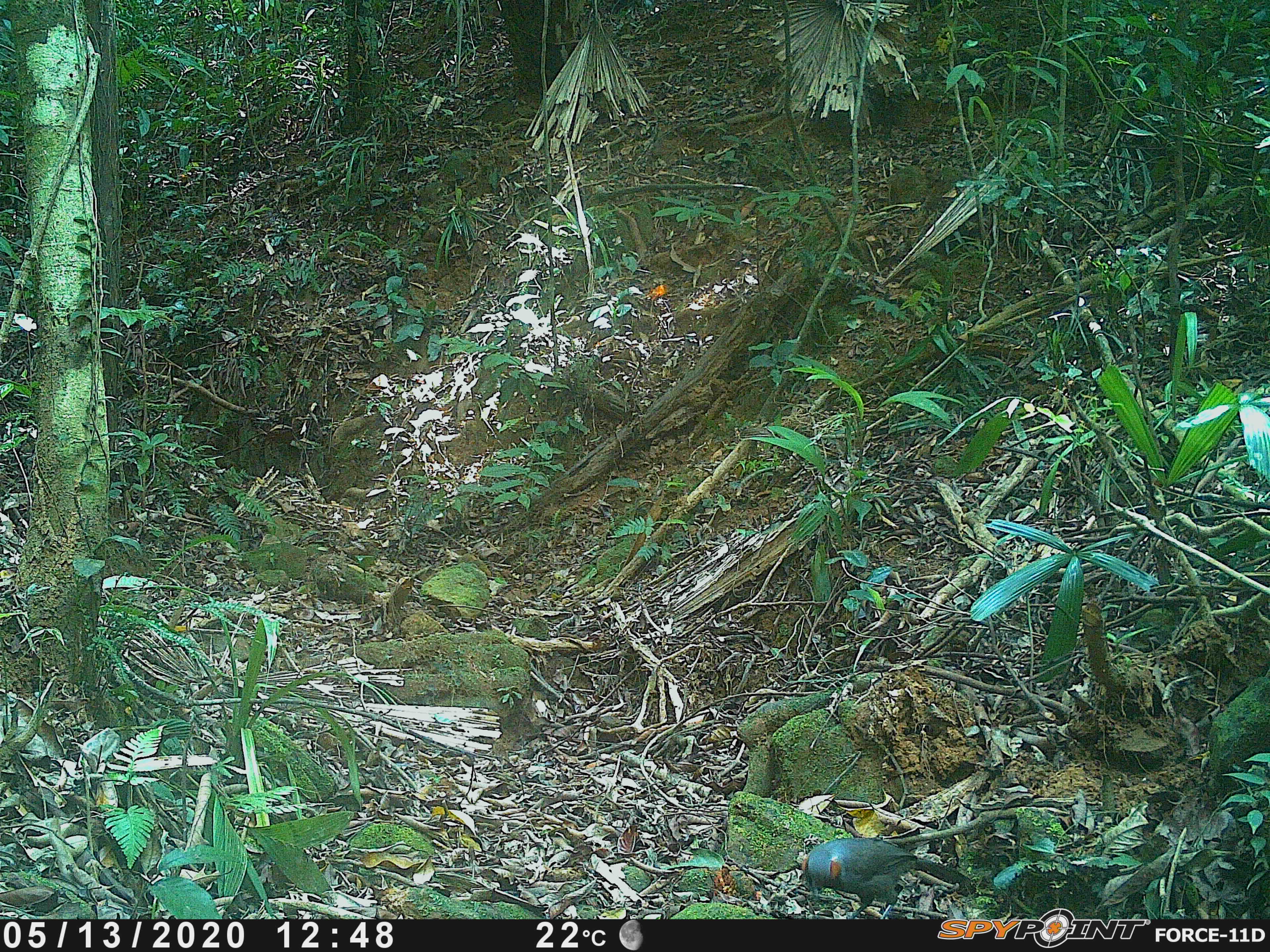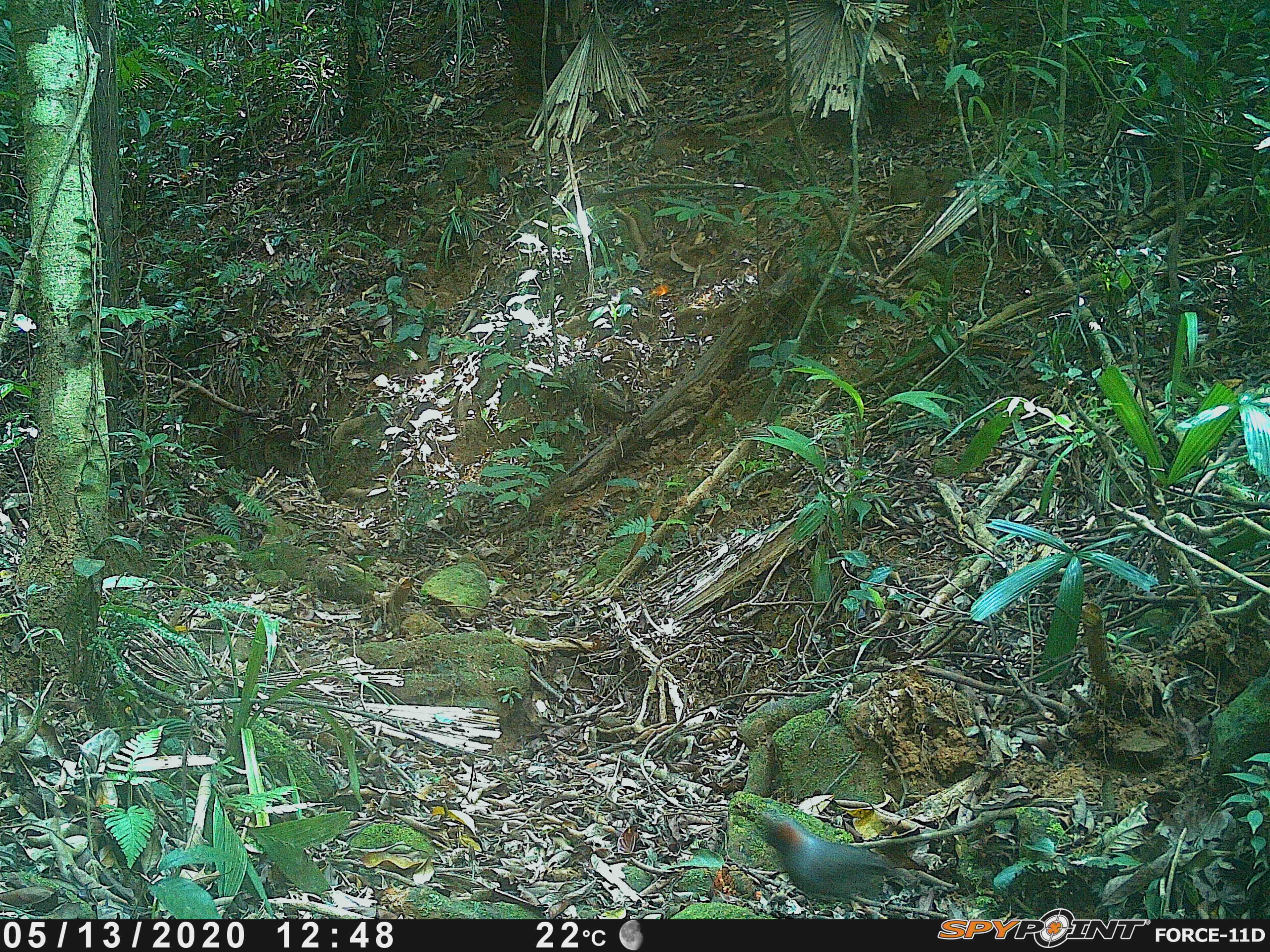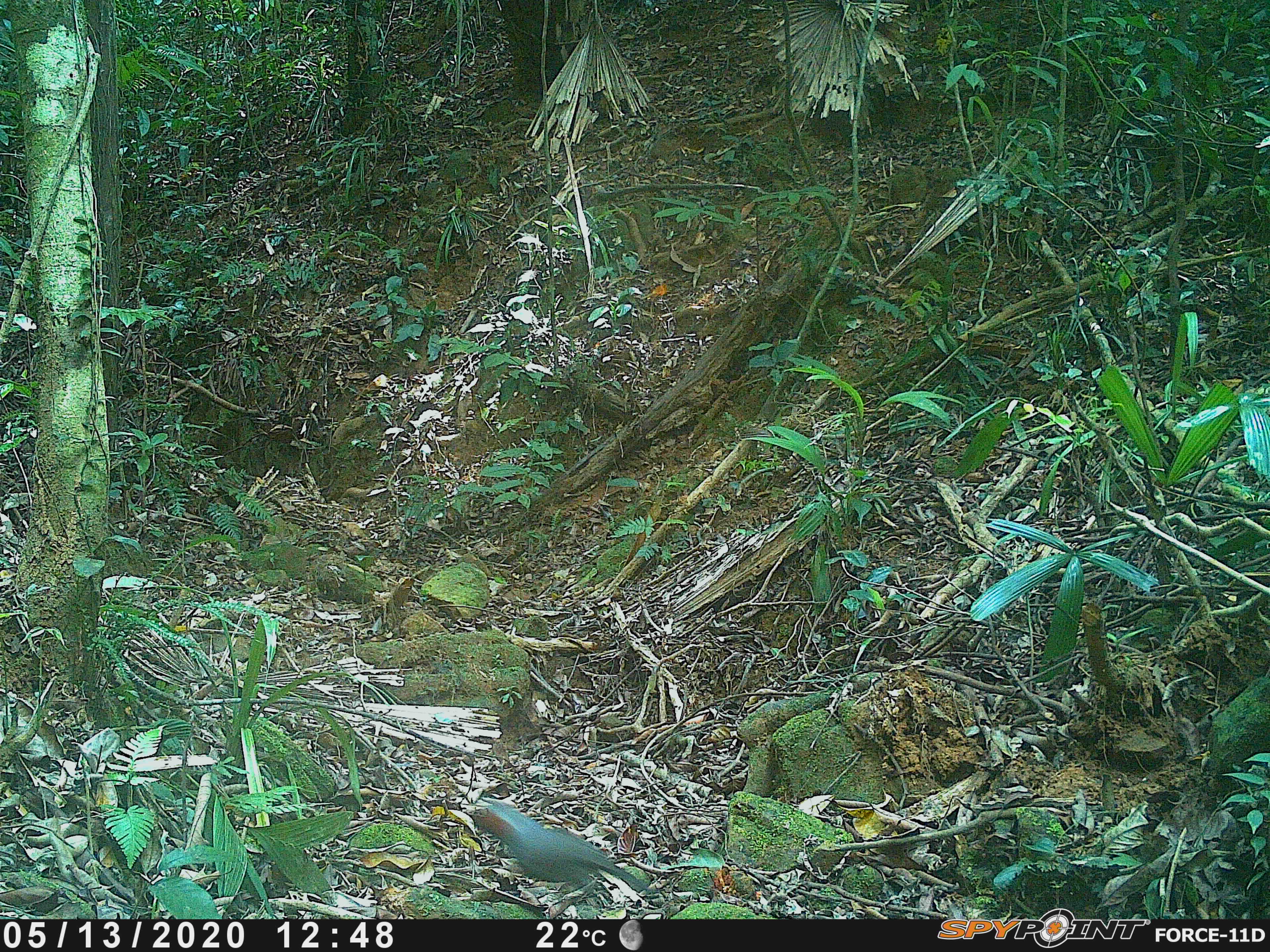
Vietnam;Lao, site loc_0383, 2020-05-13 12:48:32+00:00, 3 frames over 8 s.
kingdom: Animalia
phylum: Chordata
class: Aves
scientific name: Aves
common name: bird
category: unidentified bird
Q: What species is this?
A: Unidentified bird (bird) (Aves).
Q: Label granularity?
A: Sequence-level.